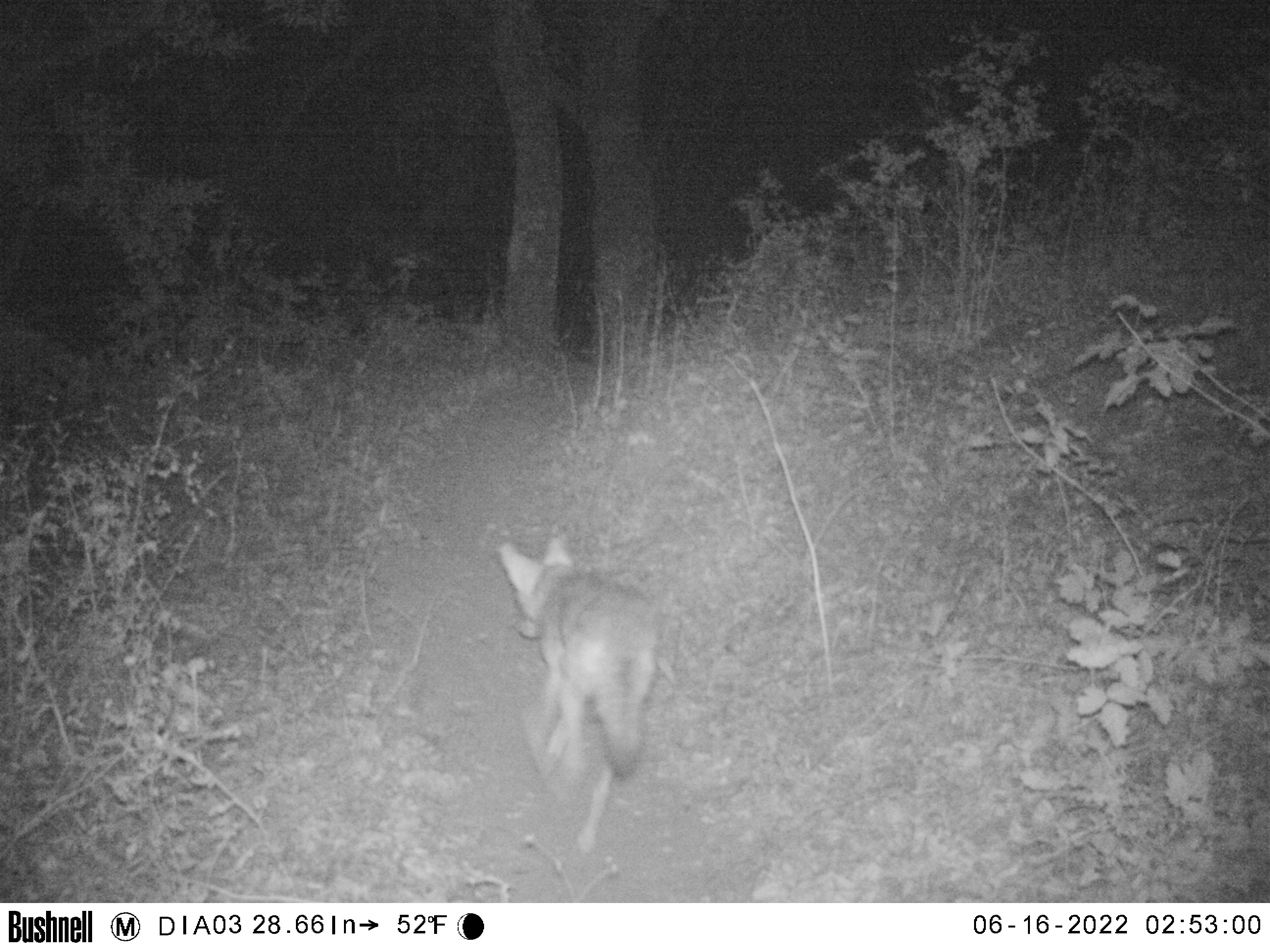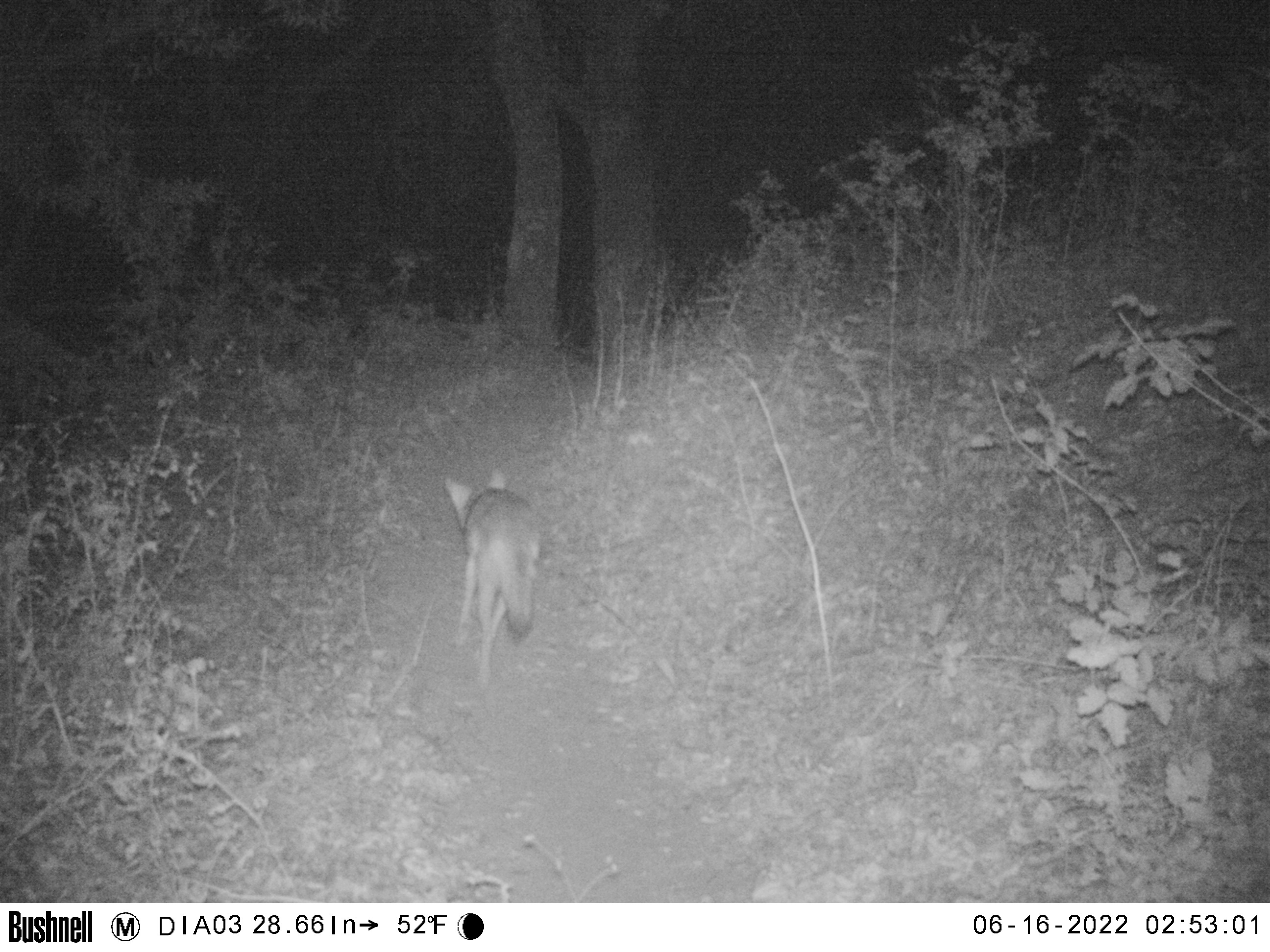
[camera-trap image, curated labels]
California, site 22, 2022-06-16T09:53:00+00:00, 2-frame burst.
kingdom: Animalia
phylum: Chordata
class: Mammalia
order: Carnivora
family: Canidae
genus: Canis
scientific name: Canis latrans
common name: coyote